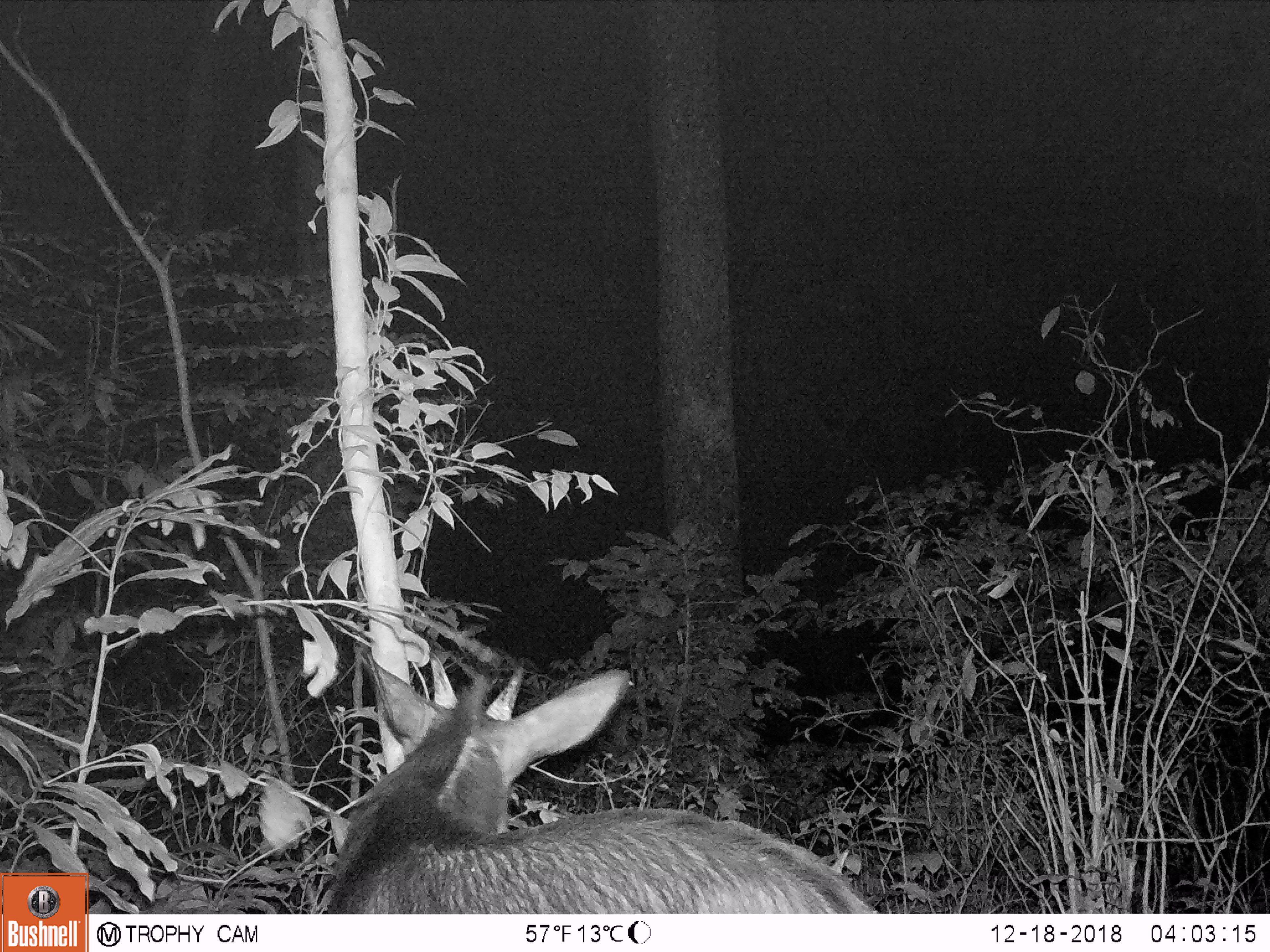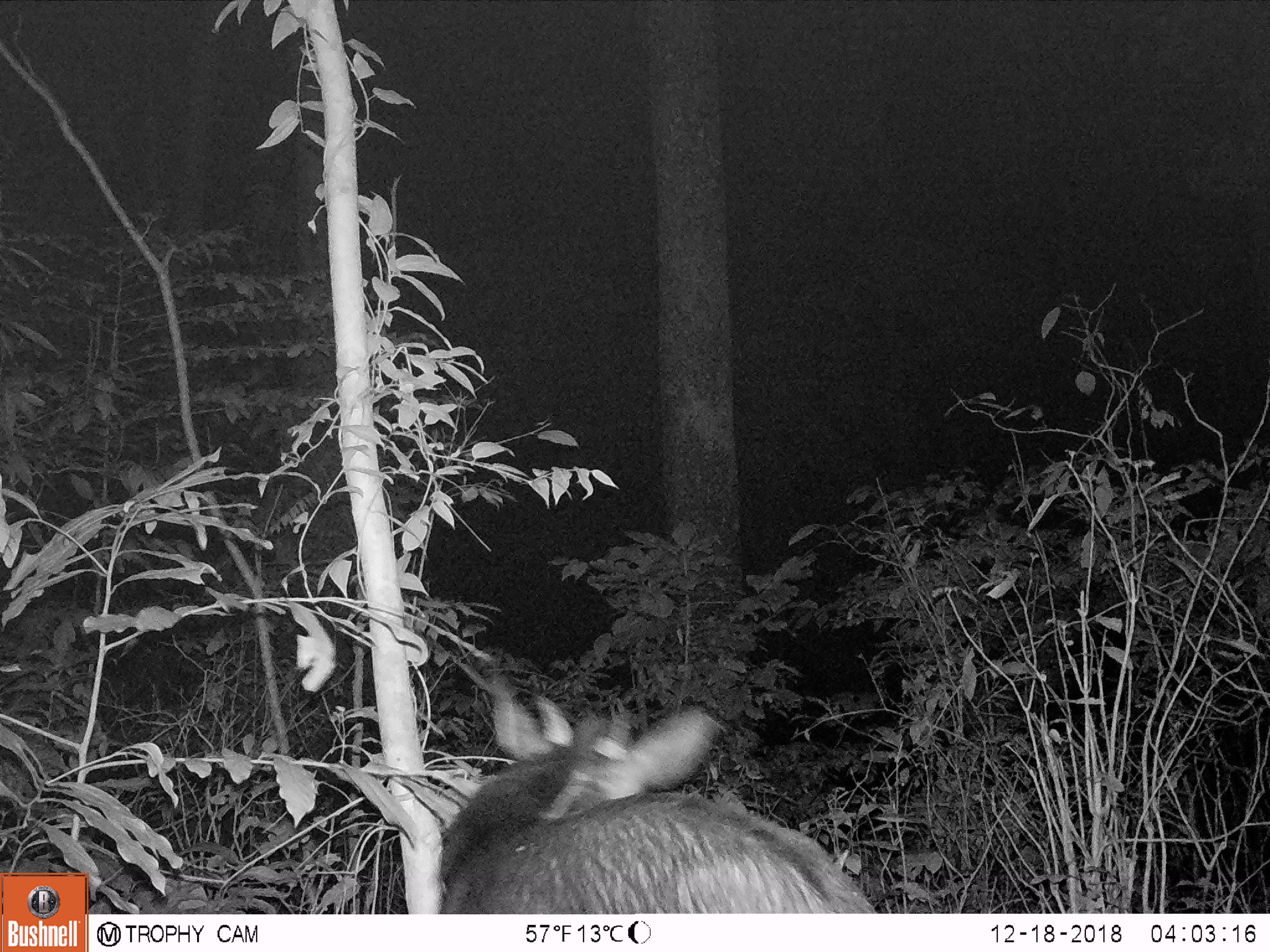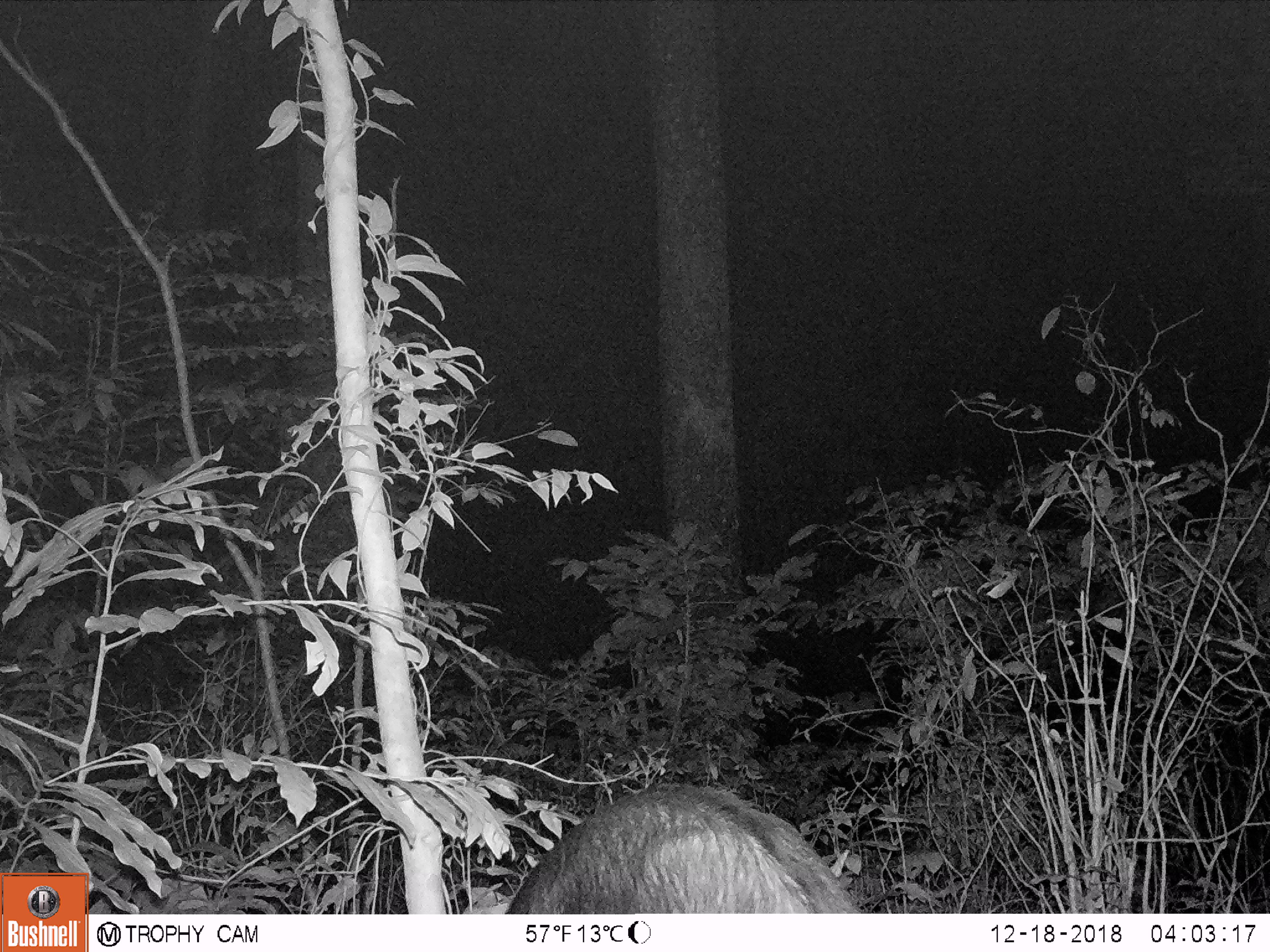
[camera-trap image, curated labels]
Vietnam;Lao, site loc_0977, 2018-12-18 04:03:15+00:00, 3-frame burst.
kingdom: Animalia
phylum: Chordata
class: Mammalia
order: Artiodactyla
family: Bovidae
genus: Capricornis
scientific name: Capricornis sumatraensis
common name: chinese serow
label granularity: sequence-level